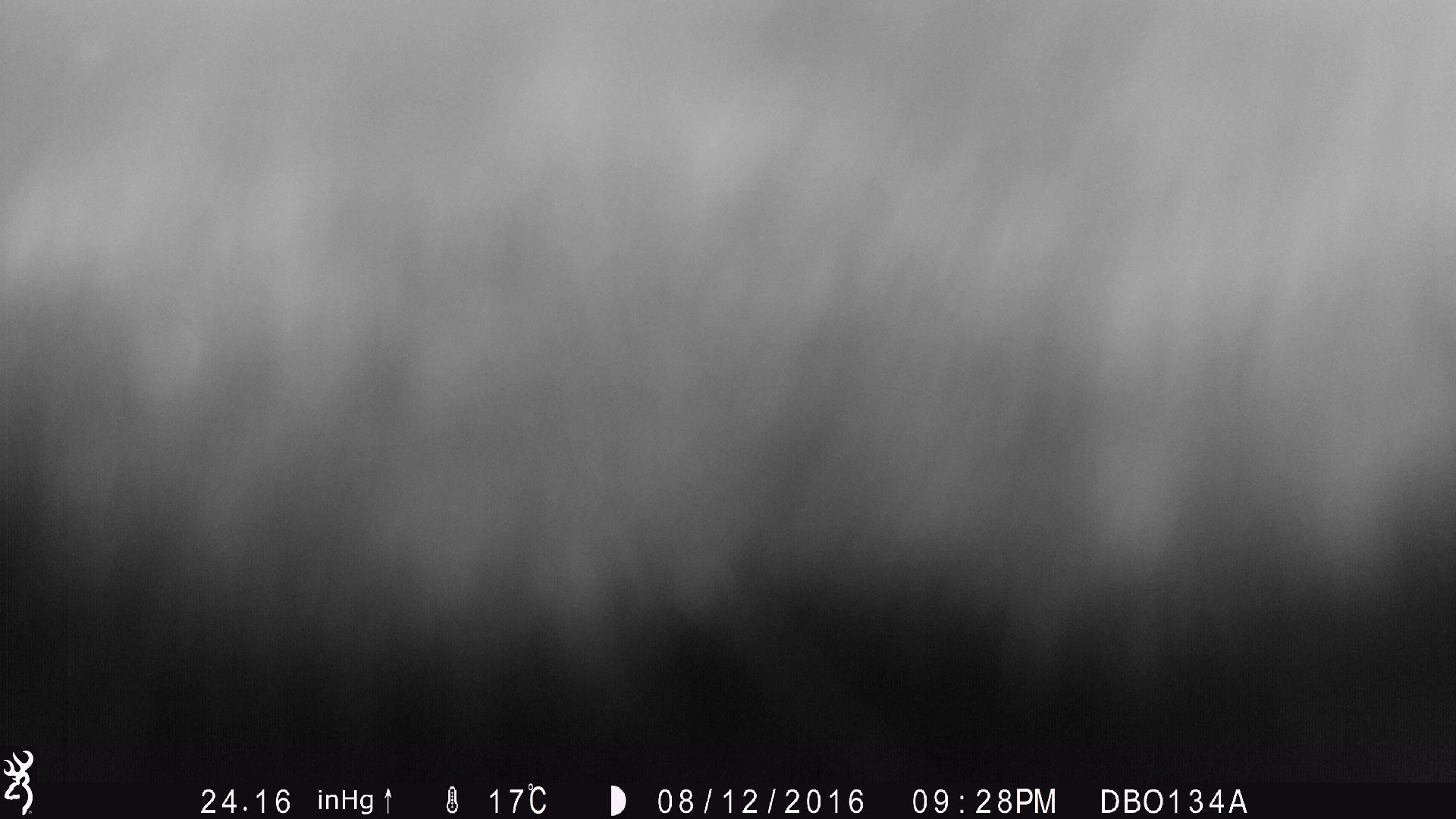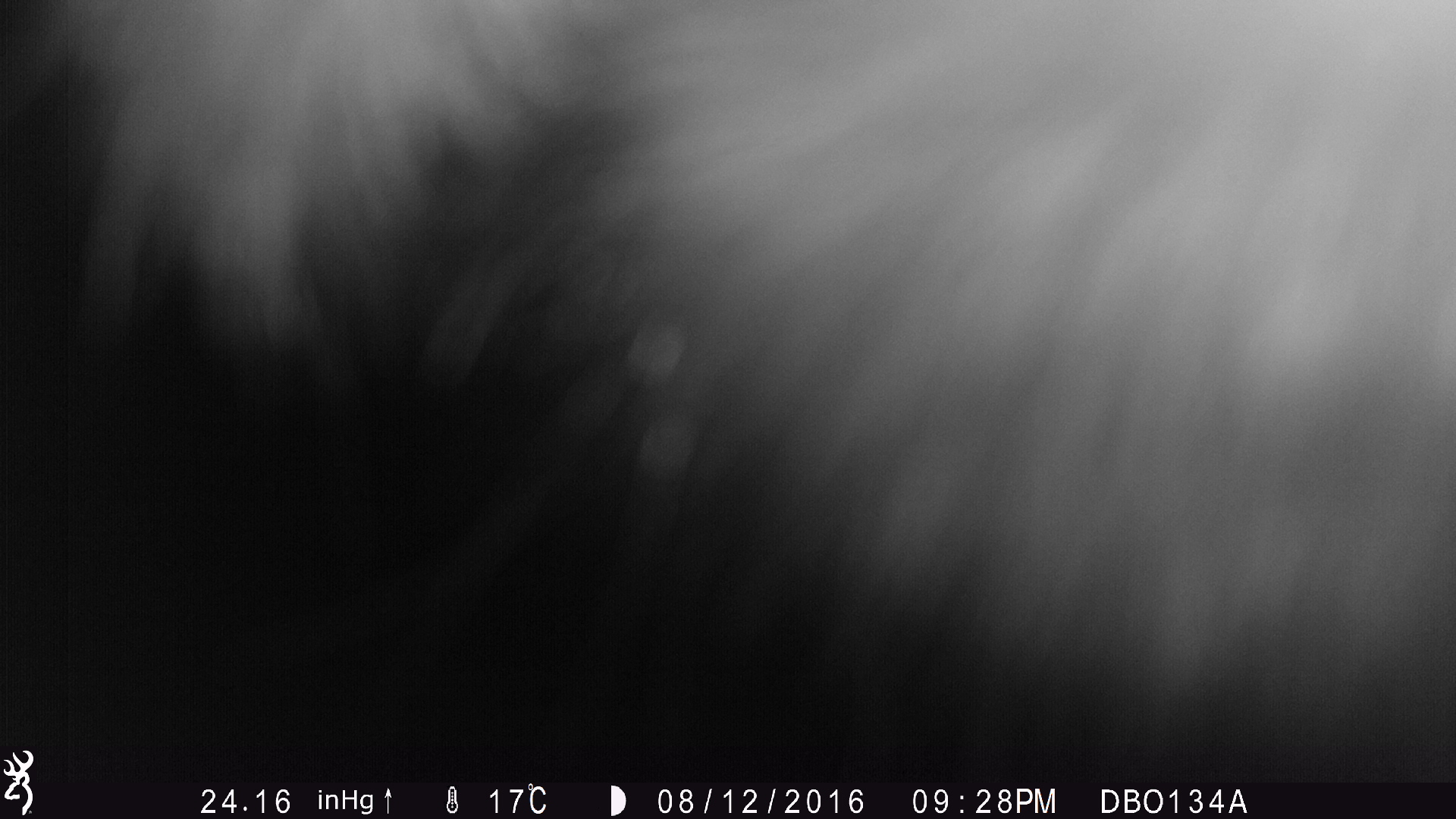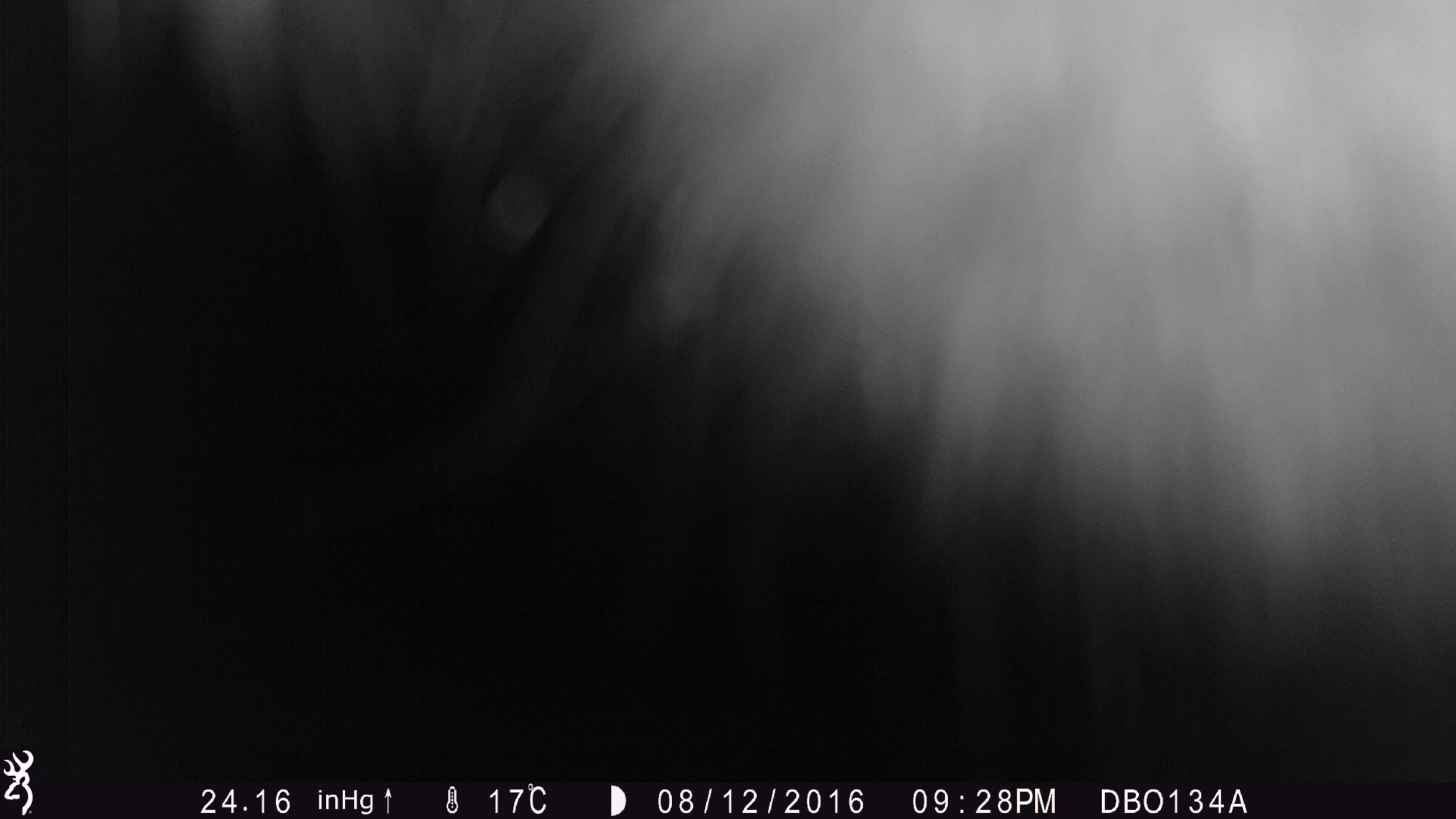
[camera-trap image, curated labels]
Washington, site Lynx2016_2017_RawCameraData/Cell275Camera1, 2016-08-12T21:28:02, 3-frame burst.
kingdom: Animalia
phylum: Chordata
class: Mammalia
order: Artiodactyla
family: Bovidae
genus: Bos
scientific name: Bos taurus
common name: domestic cattle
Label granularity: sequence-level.